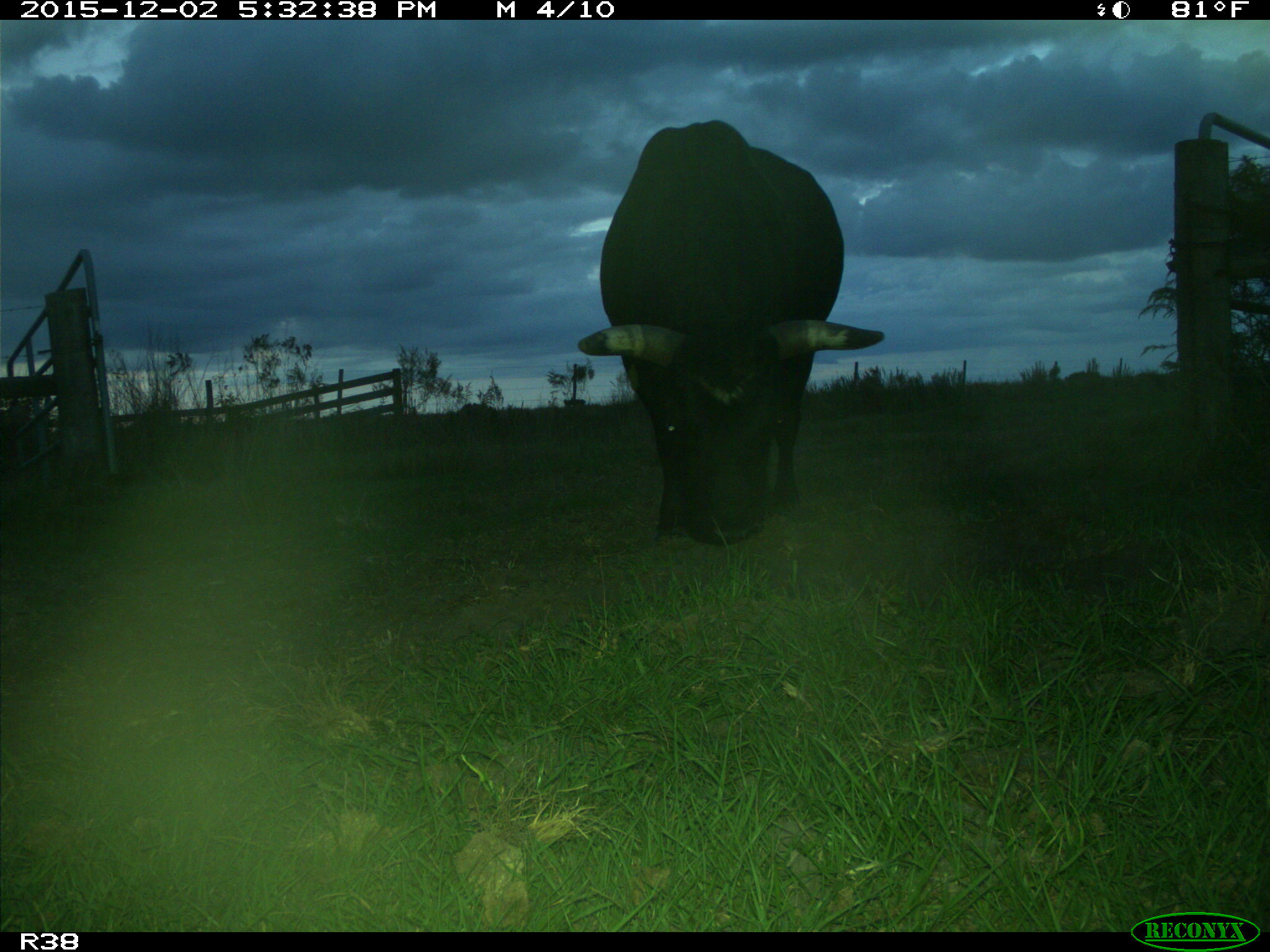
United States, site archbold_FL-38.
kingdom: Animalia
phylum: Chordata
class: Mammalia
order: Artiodactyla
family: Bovidae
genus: Bos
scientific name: Bos taurus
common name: domestic cow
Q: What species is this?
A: Bos taurus (domestic cow).